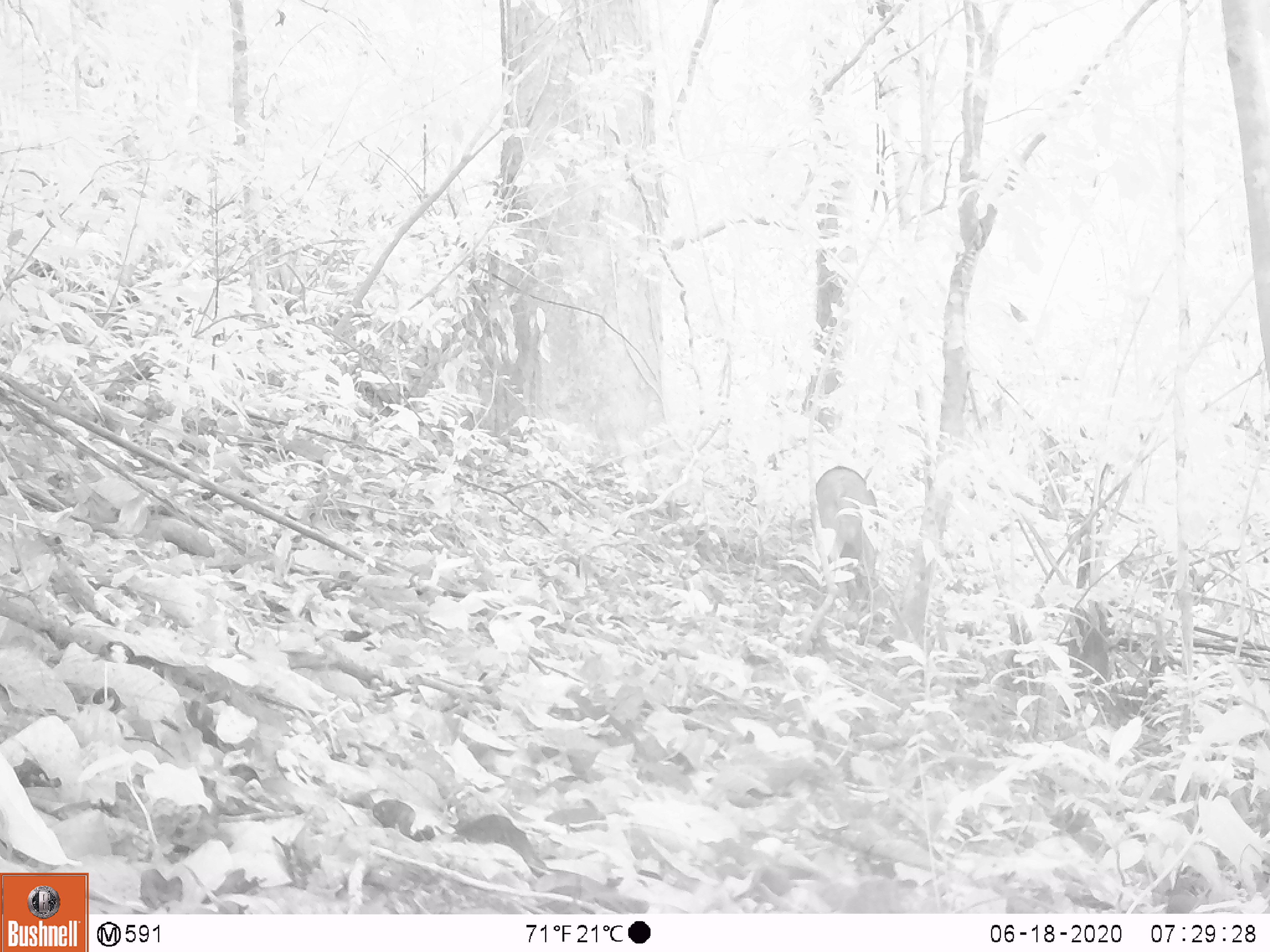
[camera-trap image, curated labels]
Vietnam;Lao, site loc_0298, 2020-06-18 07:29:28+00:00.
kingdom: Animalia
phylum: Chordata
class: Mammalia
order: Artiodactyla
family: Suidae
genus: Sus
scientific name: Sus scrofa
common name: eurasian wild pig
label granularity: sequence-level